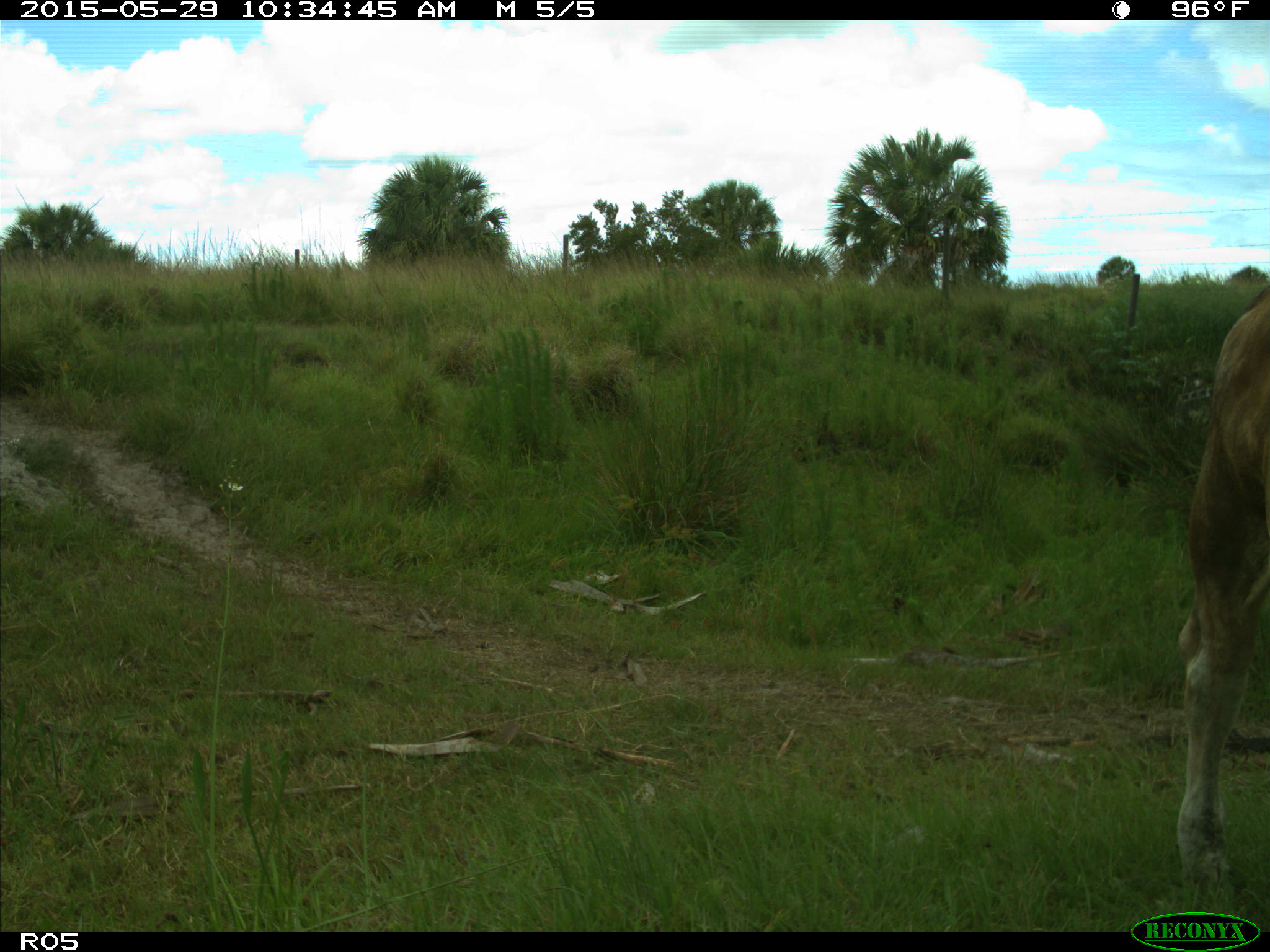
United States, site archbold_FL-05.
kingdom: Animalia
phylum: Chordata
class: Mammalia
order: Artiodactyla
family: Bovidae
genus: Bos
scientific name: Bos taurus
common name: domestic cow